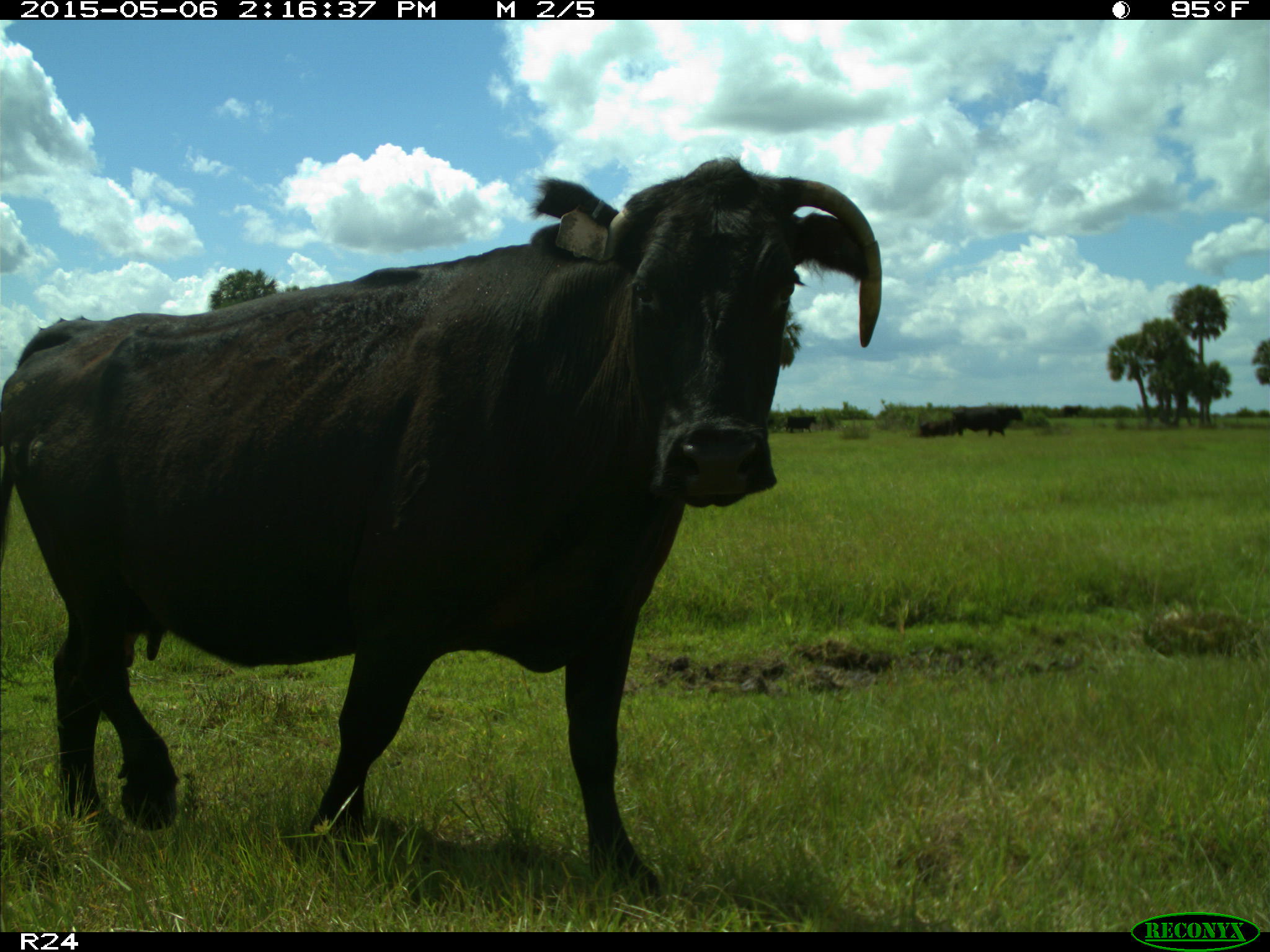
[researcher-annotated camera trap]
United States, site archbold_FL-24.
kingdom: Animalia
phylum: Chordata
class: Mammalia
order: Artiodactyla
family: Bovidae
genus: Bos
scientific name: Bos taurus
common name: domestic cow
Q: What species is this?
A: Bos taurus (domestic cow).